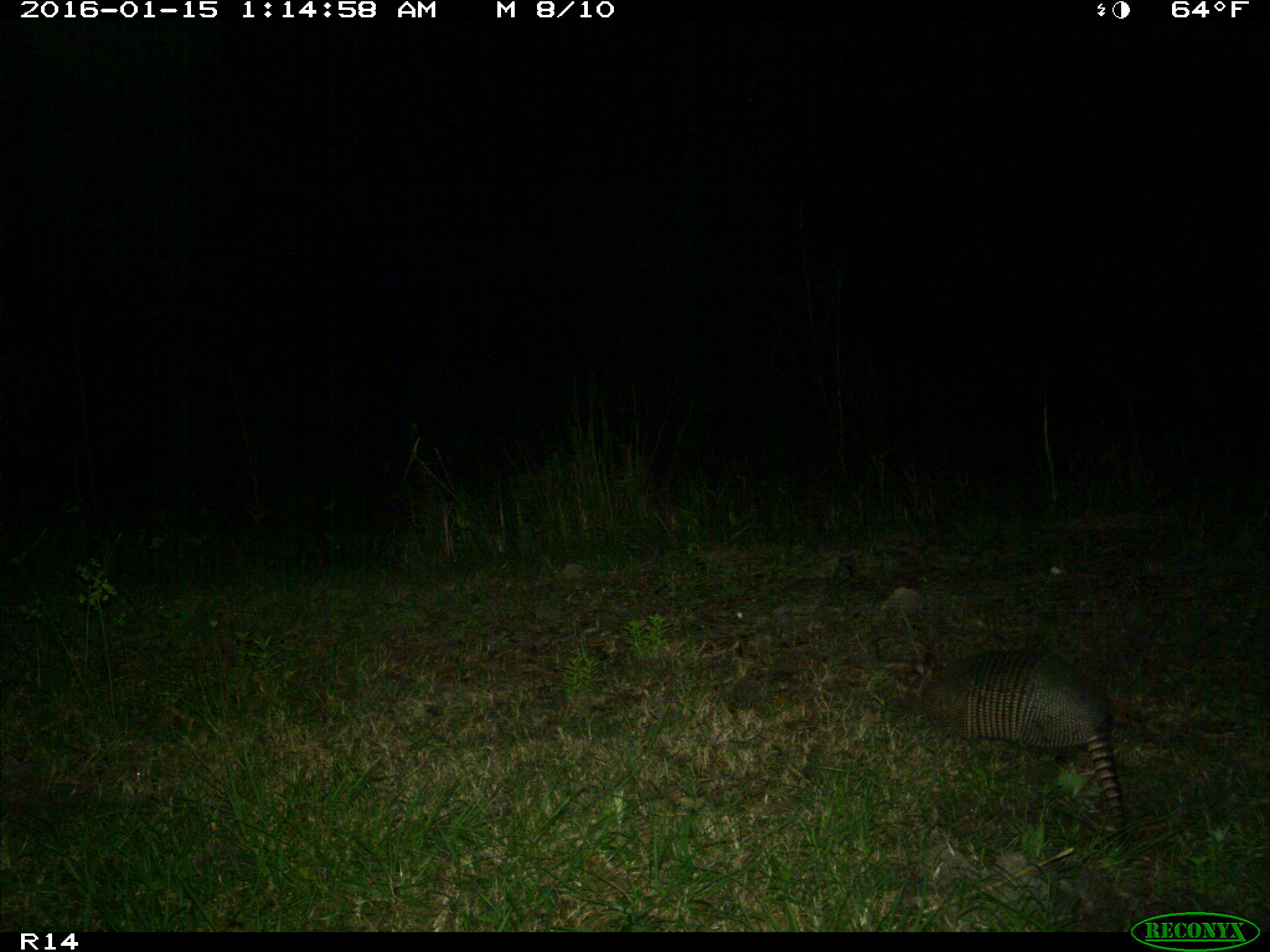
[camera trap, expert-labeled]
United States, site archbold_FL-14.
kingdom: Animalia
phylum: Chordata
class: Mammalia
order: Cingulata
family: Dasypodidae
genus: Dasypus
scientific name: Dasypus novemcinctus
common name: nine-banded armadillo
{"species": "Dasypus novemcinctus (nine-banded armadillo)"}